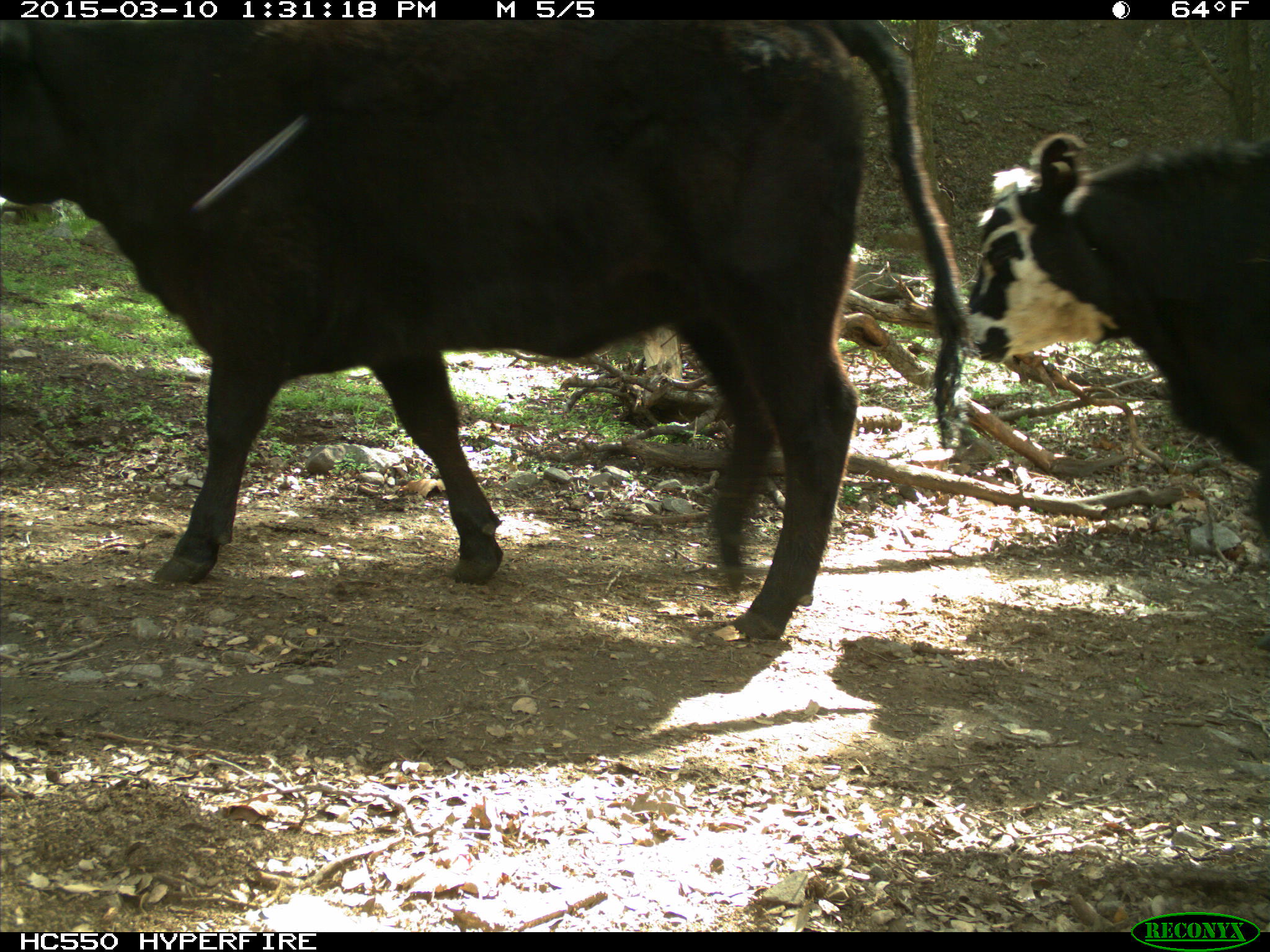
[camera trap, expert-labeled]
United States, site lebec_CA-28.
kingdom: Animalia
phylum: Chordata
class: Mammalia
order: Artiodactyla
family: Bovidae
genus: Bos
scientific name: Bos taurus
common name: domestic cow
Bos taurus (domestic cow).